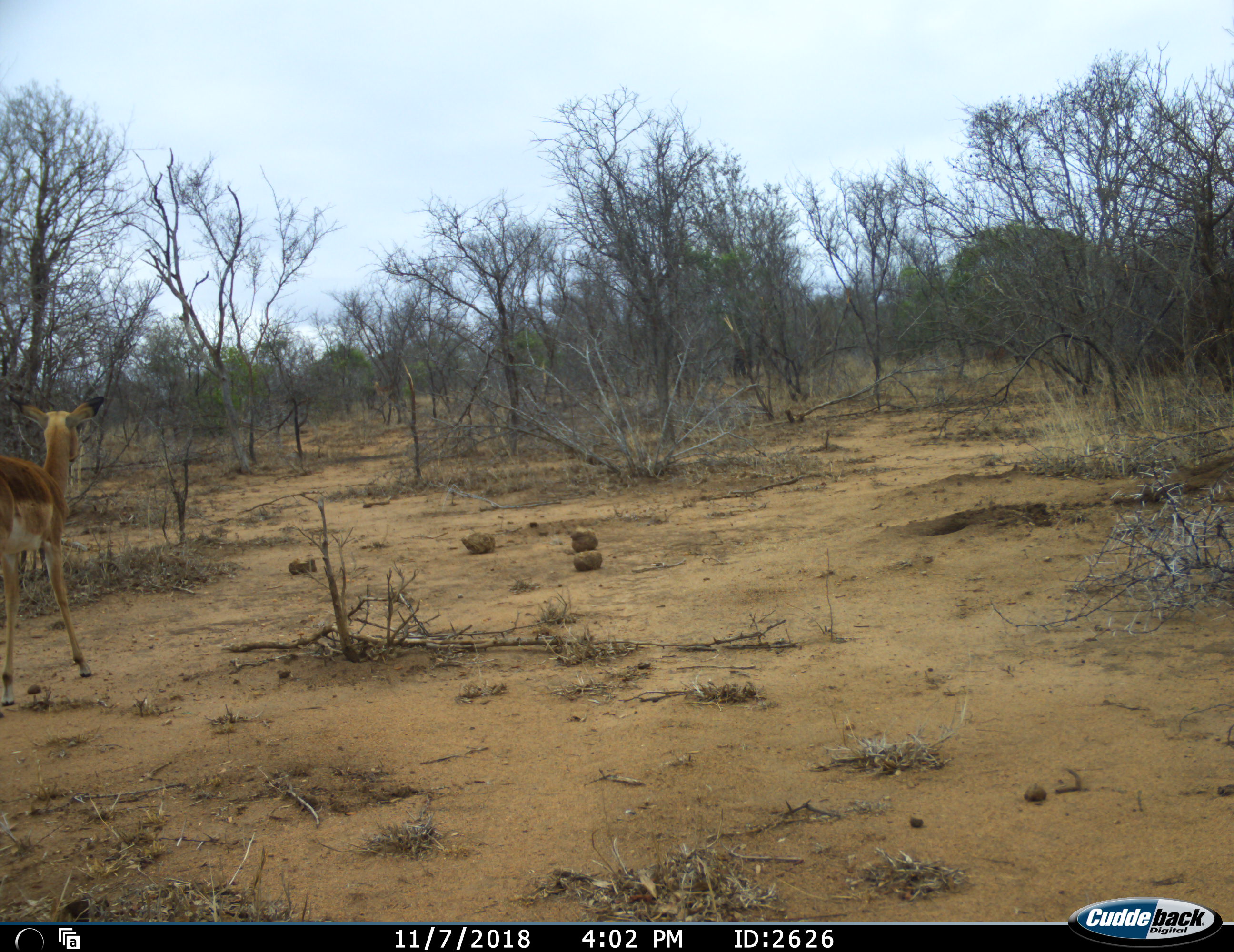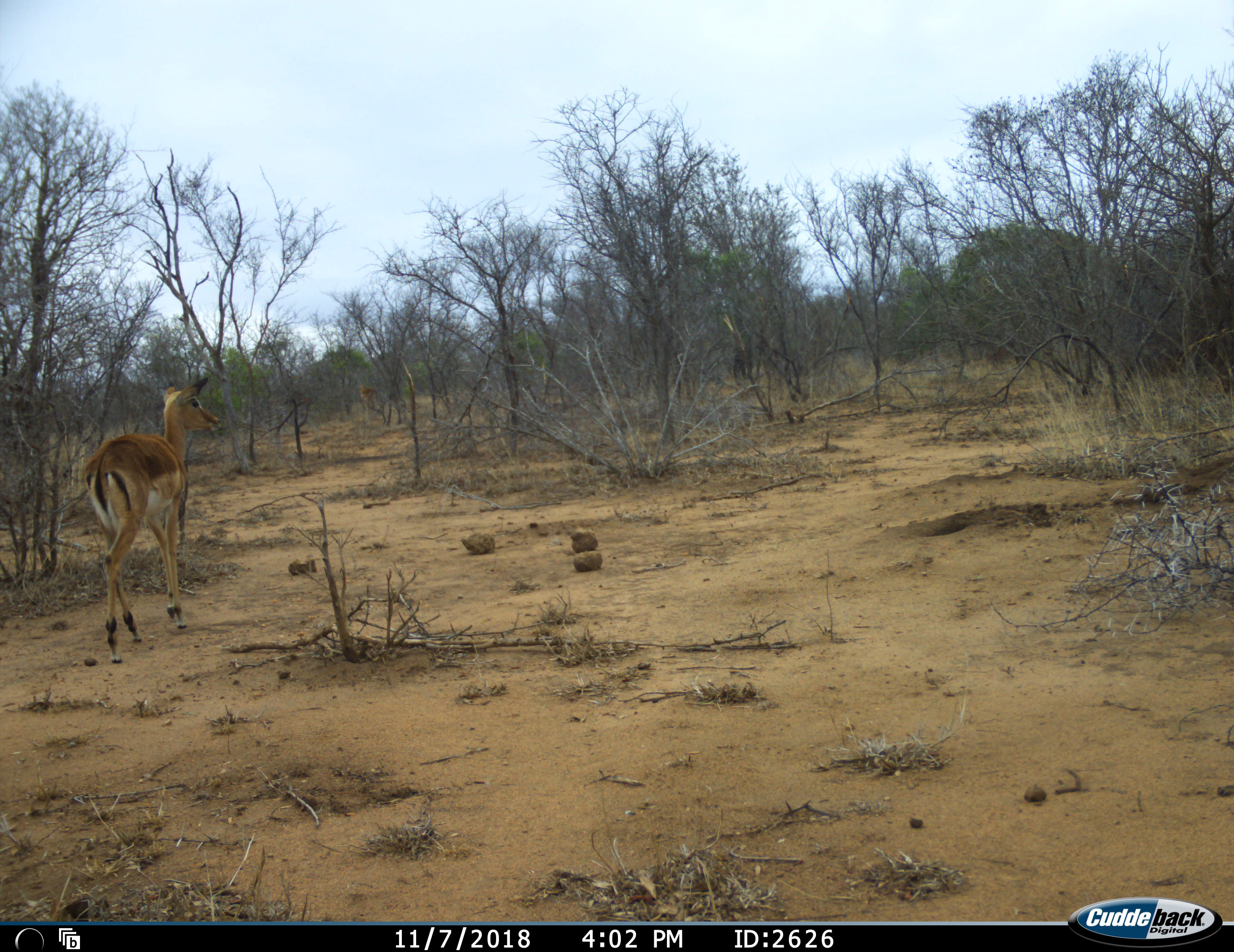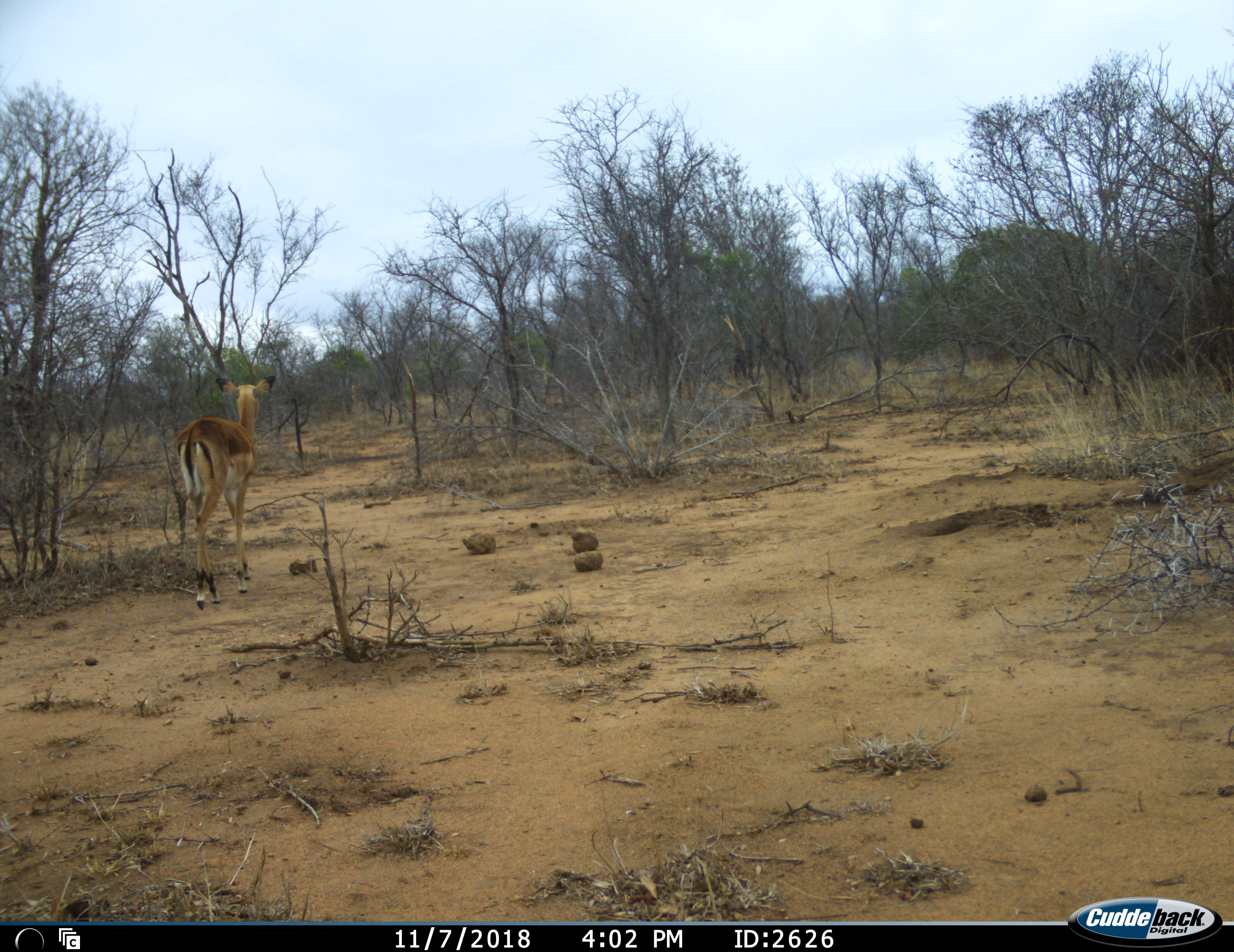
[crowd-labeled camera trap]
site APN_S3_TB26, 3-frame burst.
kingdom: Animalia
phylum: Chordata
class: Mammalia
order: Artiodactyla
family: Bovidae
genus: Aepyceros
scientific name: Aepyceros melampus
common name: impala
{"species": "impala (Aepyceros melampus)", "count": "1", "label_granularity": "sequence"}